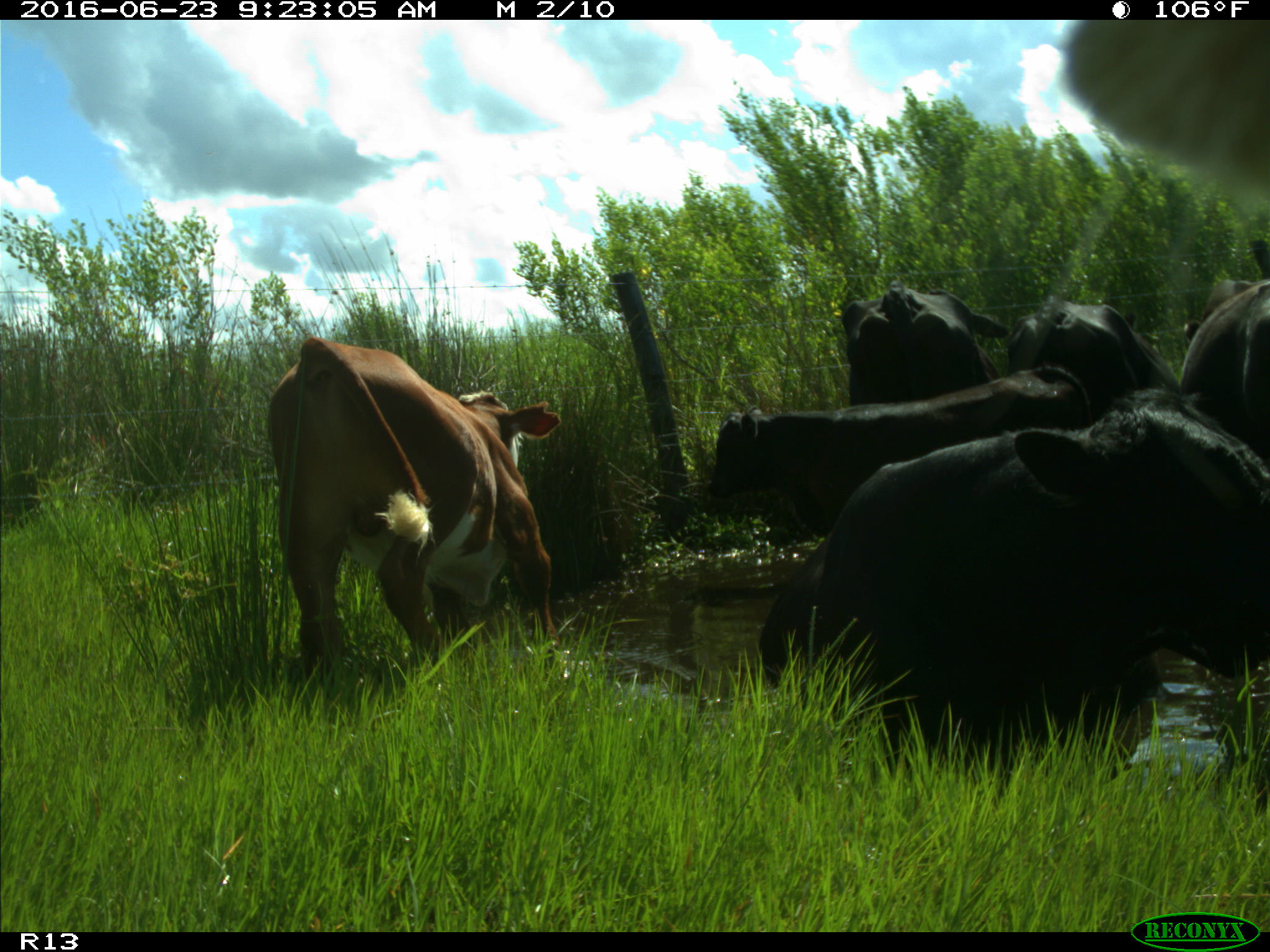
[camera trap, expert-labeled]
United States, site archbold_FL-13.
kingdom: Animalia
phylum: Chordata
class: Mammalia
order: Artiodactyla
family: Bovidae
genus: Bos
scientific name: Bos taurus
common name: domestic cow